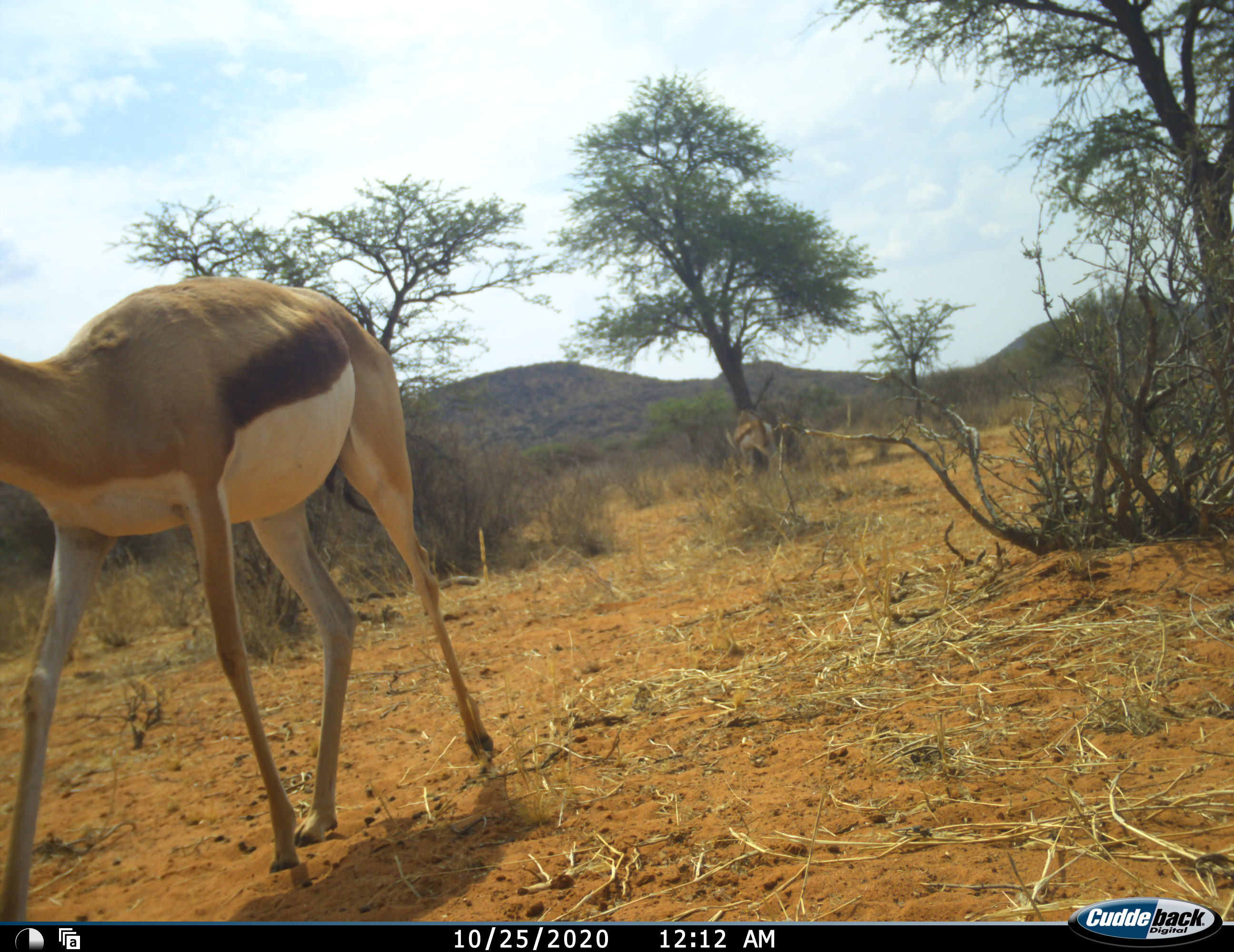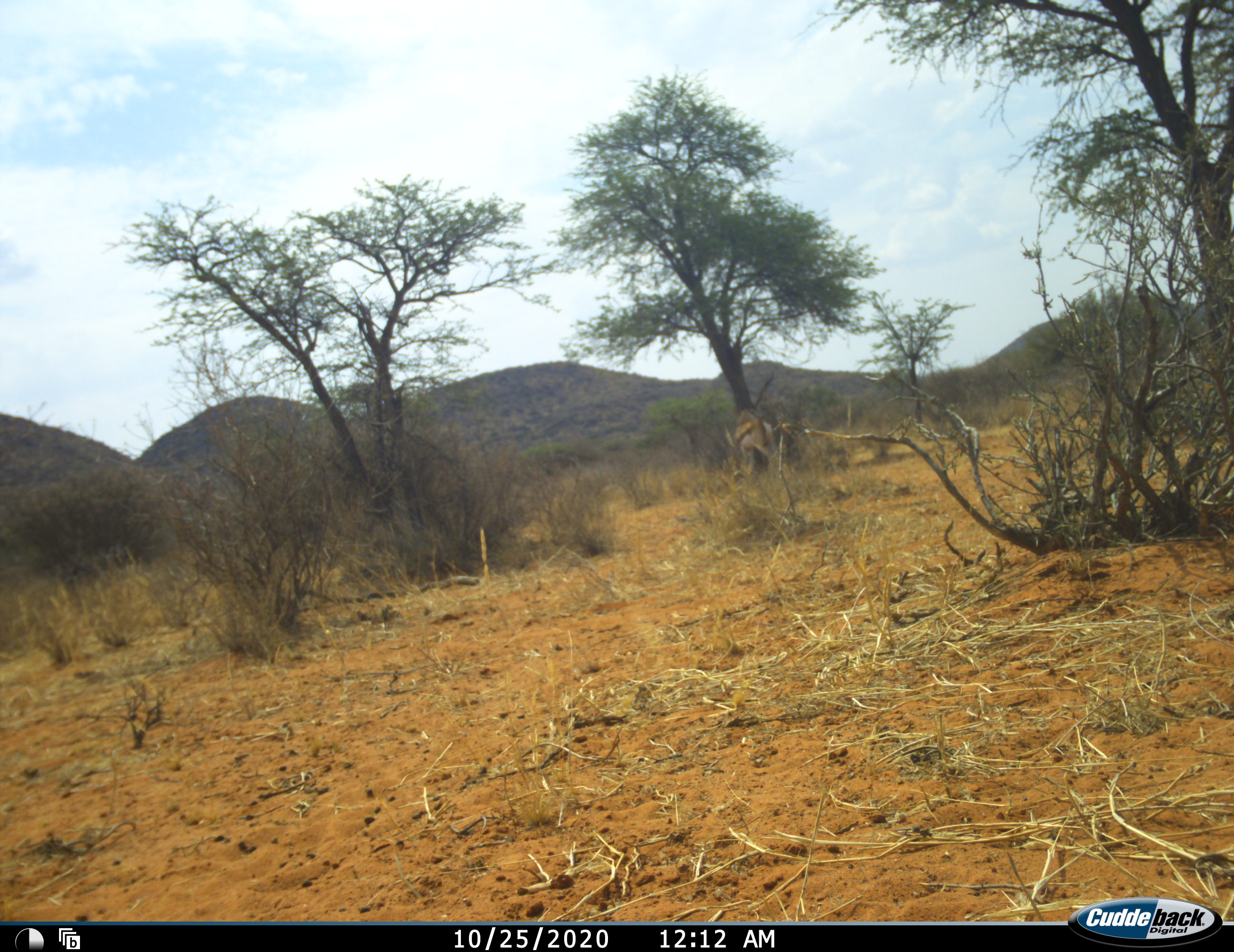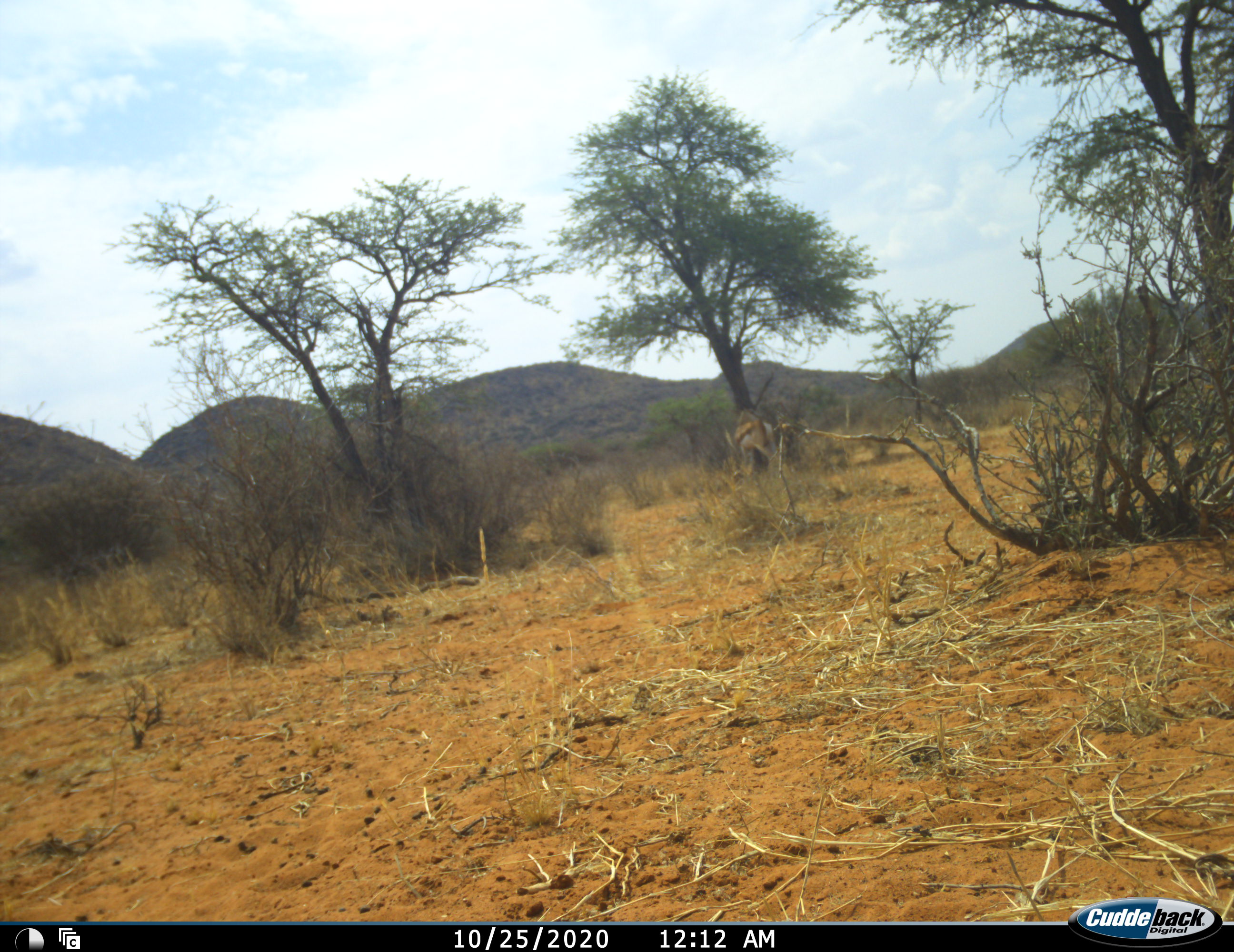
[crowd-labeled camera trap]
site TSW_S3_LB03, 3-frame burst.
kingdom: Animalia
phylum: Chordata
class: Mammalia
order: Artiodactyla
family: Bovidae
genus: Antidorcas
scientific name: Antidorcas marsupialis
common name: springbok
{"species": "springbok (Antidorcas marsupialis)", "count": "2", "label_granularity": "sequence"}